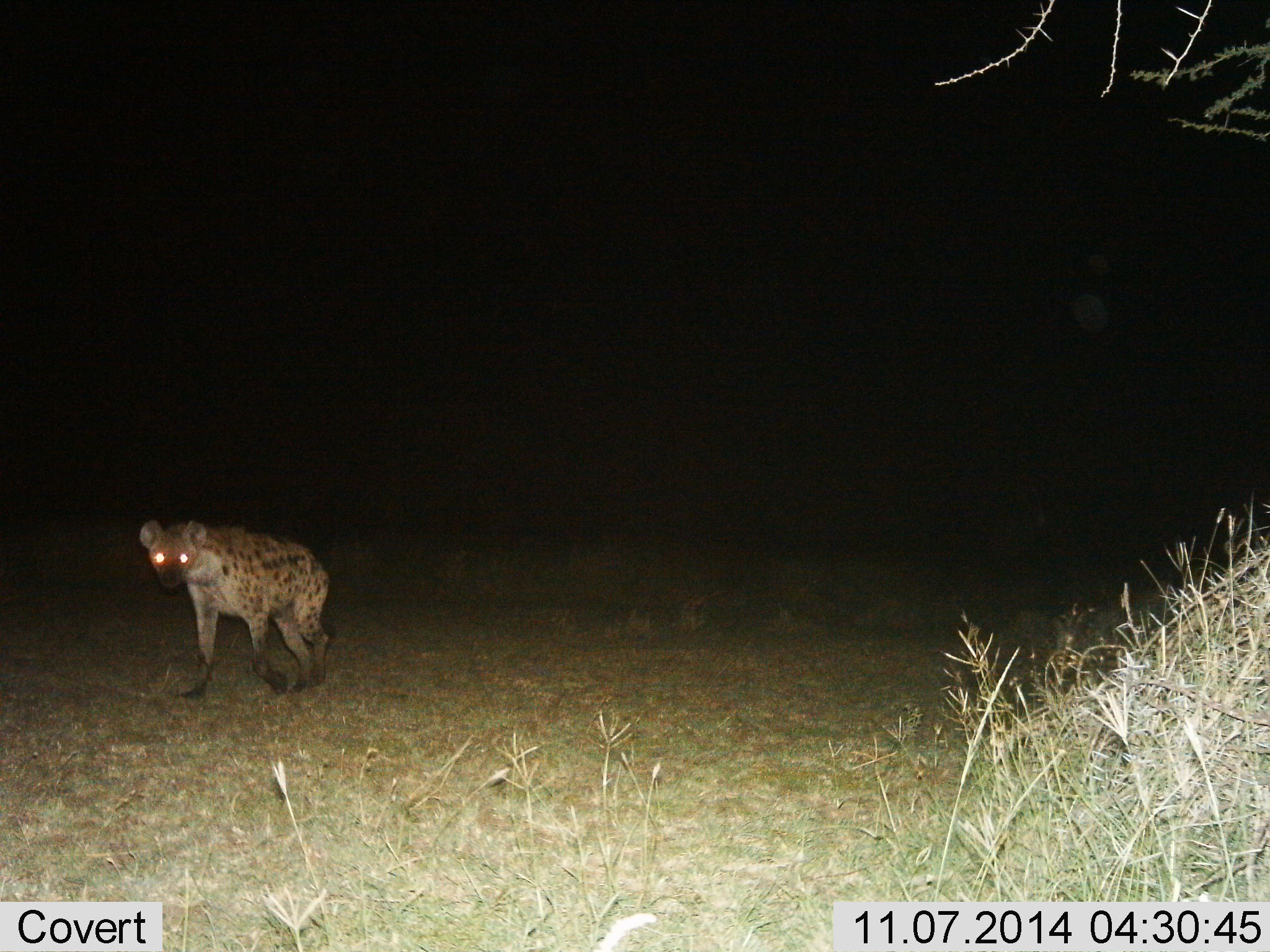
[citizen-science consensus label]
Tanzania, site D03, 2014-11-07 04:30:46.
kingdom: Animalia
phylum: Chordata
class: Mammalia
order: Carnivora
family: Hyaenidae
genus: Crocuta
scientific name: Crocuta crocuta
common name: spotted hyena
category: hyenaspotted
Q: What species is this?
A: Hyenaspotted (spotted hyena) (Crocuta crocuta).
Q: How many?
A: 1.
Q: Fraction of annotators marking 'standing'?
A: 10%.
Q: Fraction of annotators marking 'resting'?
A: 0%.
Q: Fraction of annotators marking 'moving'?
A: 90%.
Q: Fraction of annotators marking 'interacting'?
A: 0%.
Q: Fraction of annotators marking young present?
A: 0%.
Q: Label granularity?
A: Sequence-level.